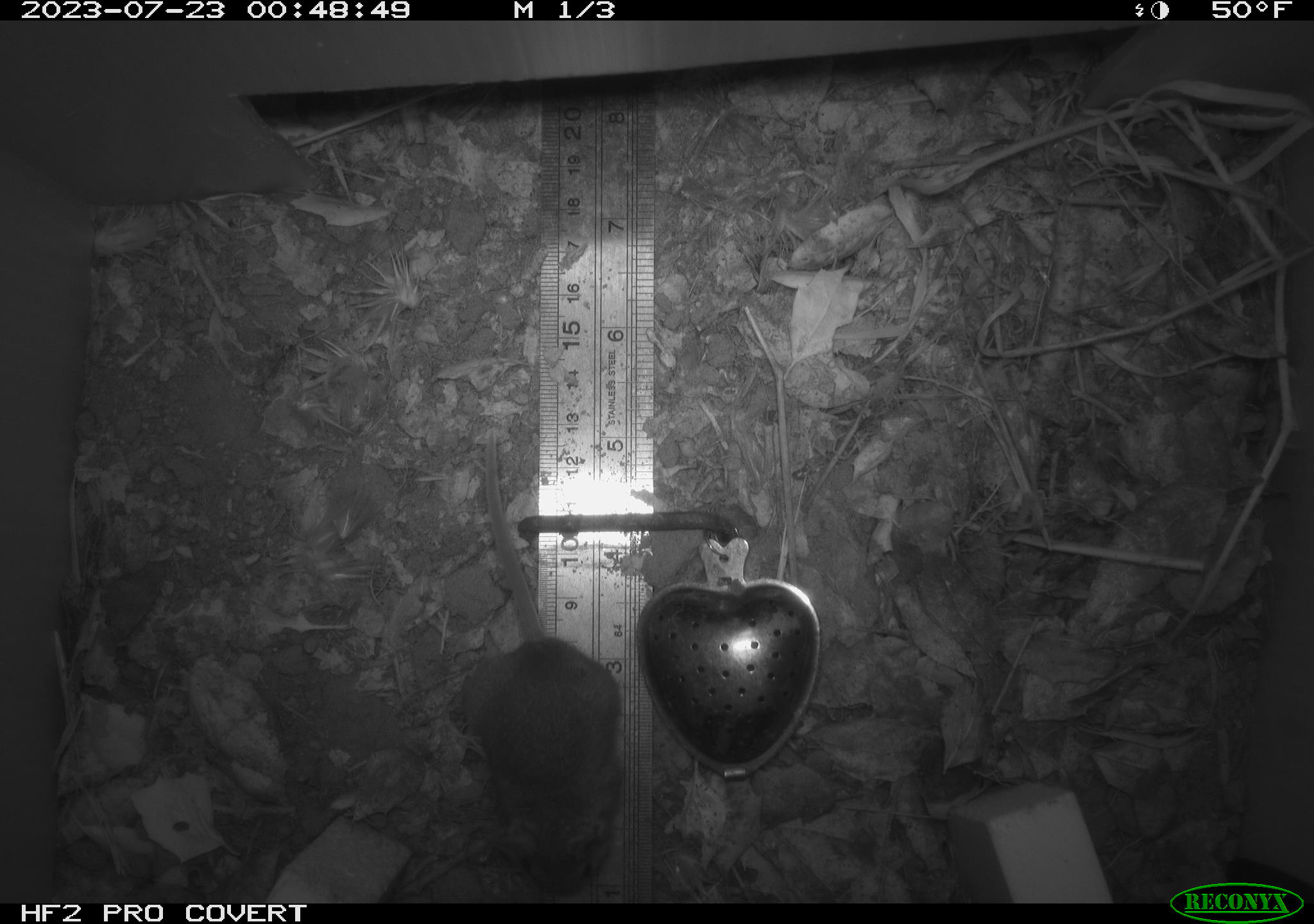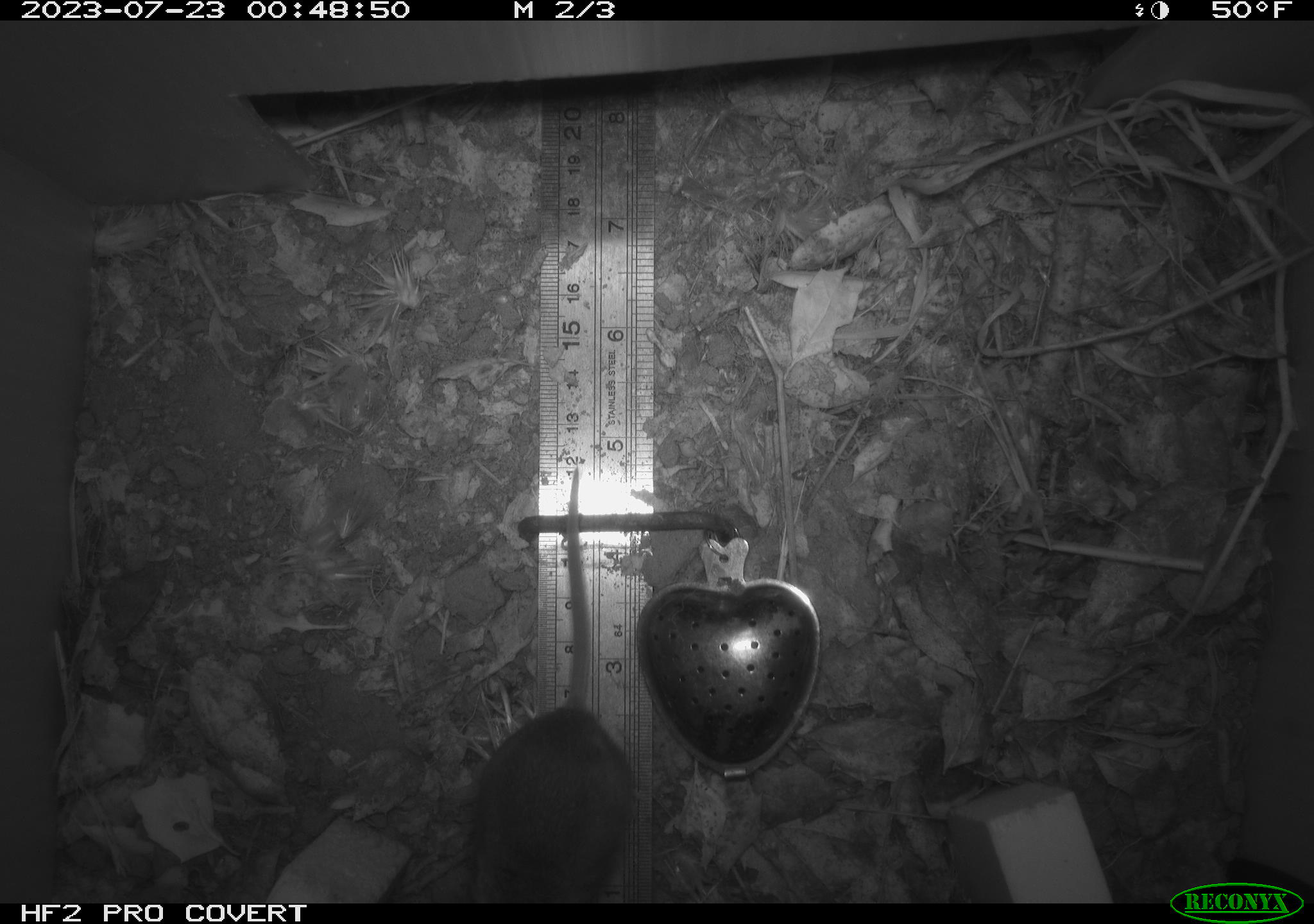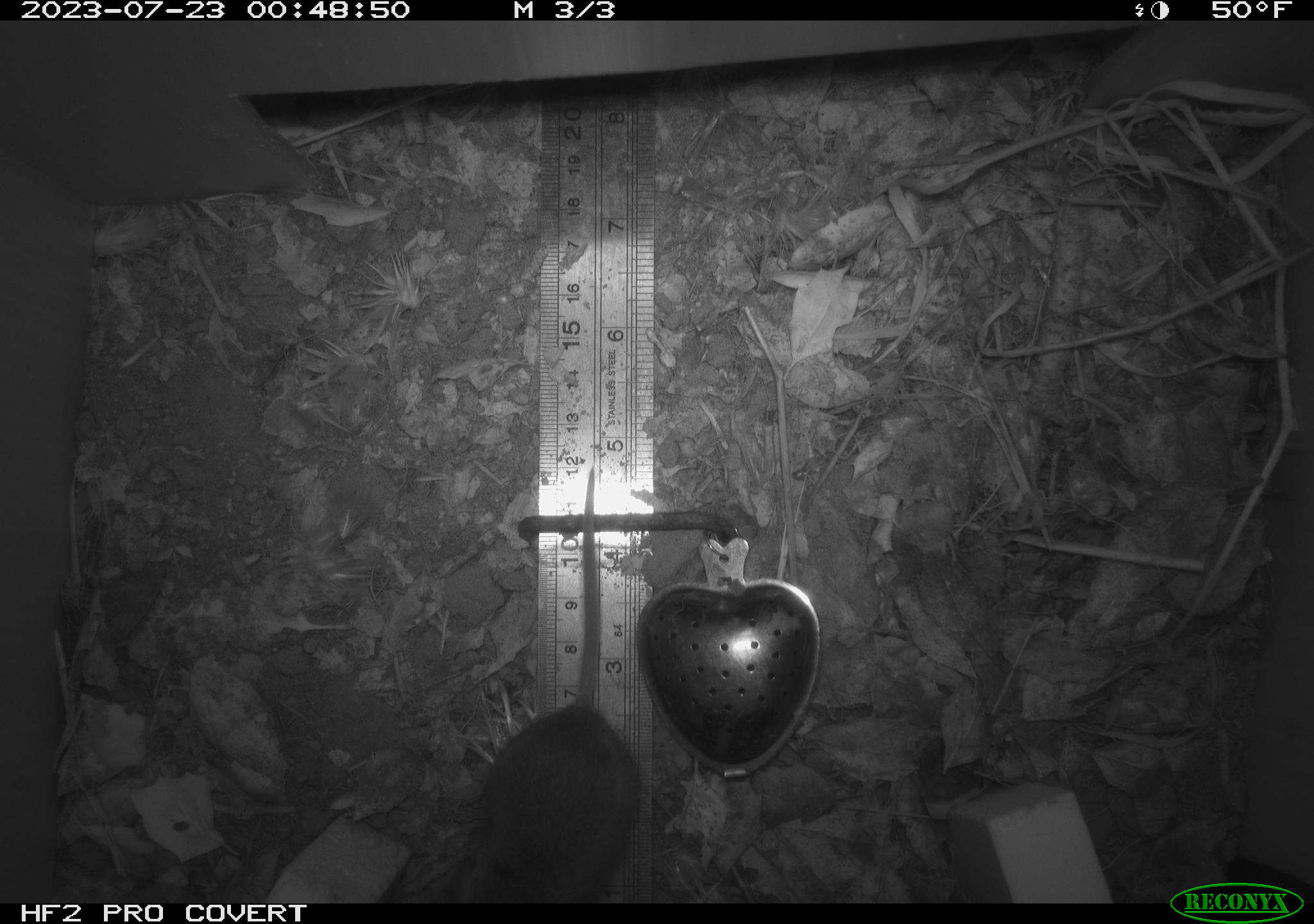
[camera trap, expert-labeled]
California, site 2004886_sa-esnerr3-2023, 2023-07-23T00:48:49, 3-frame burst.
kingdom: Animalia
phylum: Chordata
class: Mammalia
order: Rodentia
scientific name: Rodentia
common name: mouse species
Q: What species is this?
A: Mouse species (Rodentia).